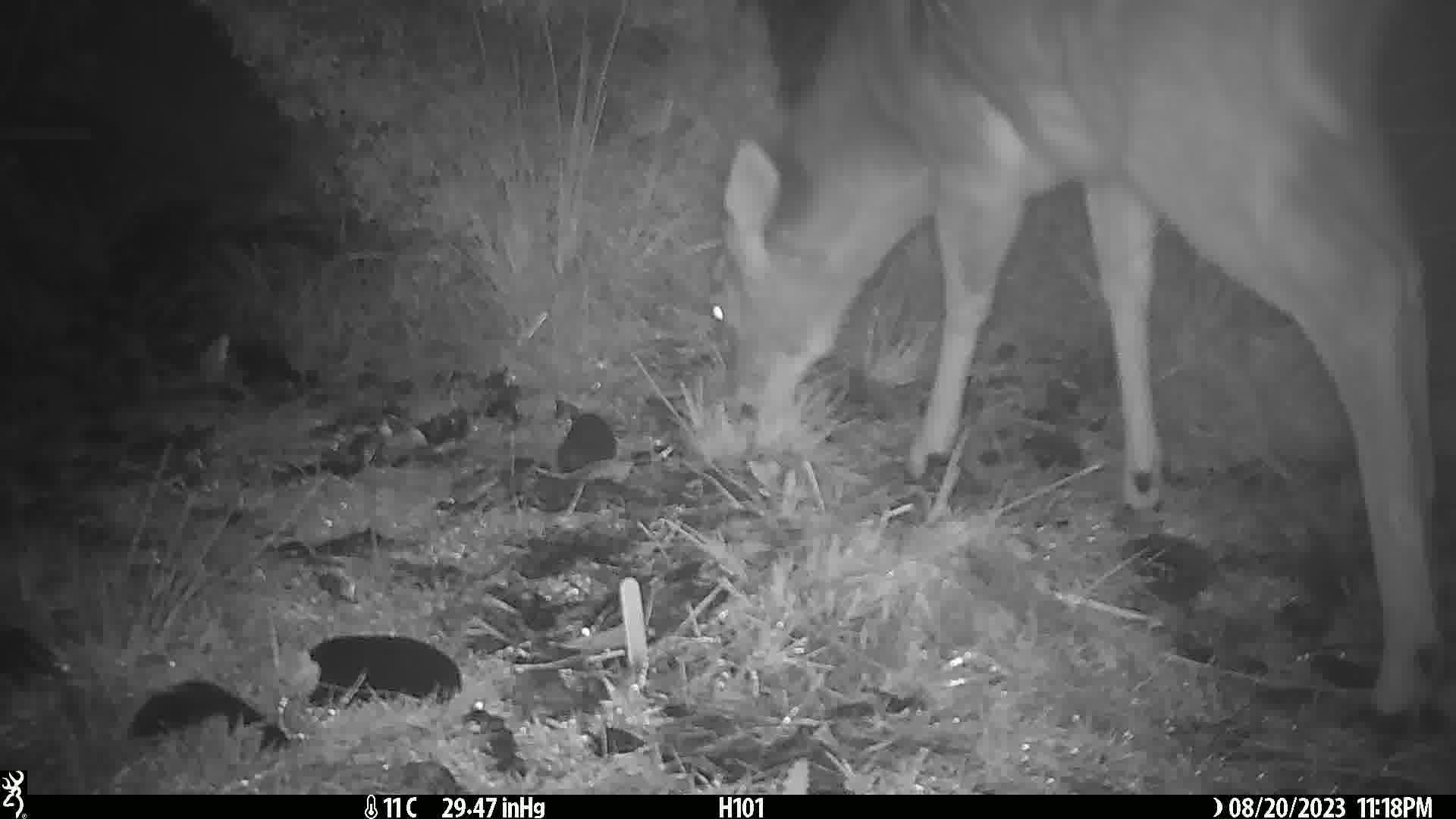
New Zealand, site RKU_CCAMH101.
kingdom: Animalia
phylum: Chordata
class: Mammalia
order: Artiodactyla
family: Cervidae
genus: Odocoileus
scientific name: Odocoileus virginianus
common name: white-tailed deer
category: white tailed deer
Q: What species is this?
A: White tailed deer (white-tailed deer) (Odocoileus virginianus).